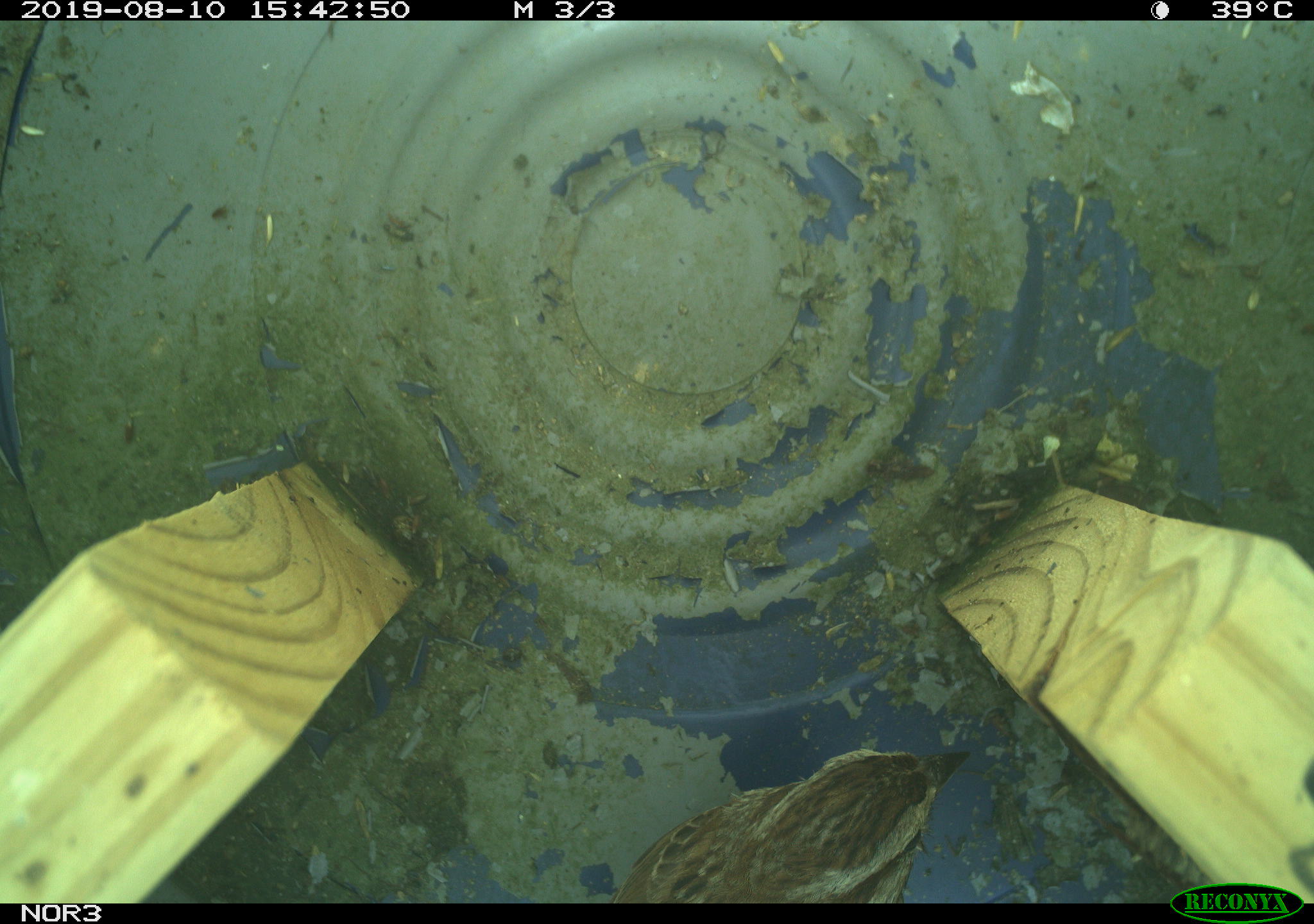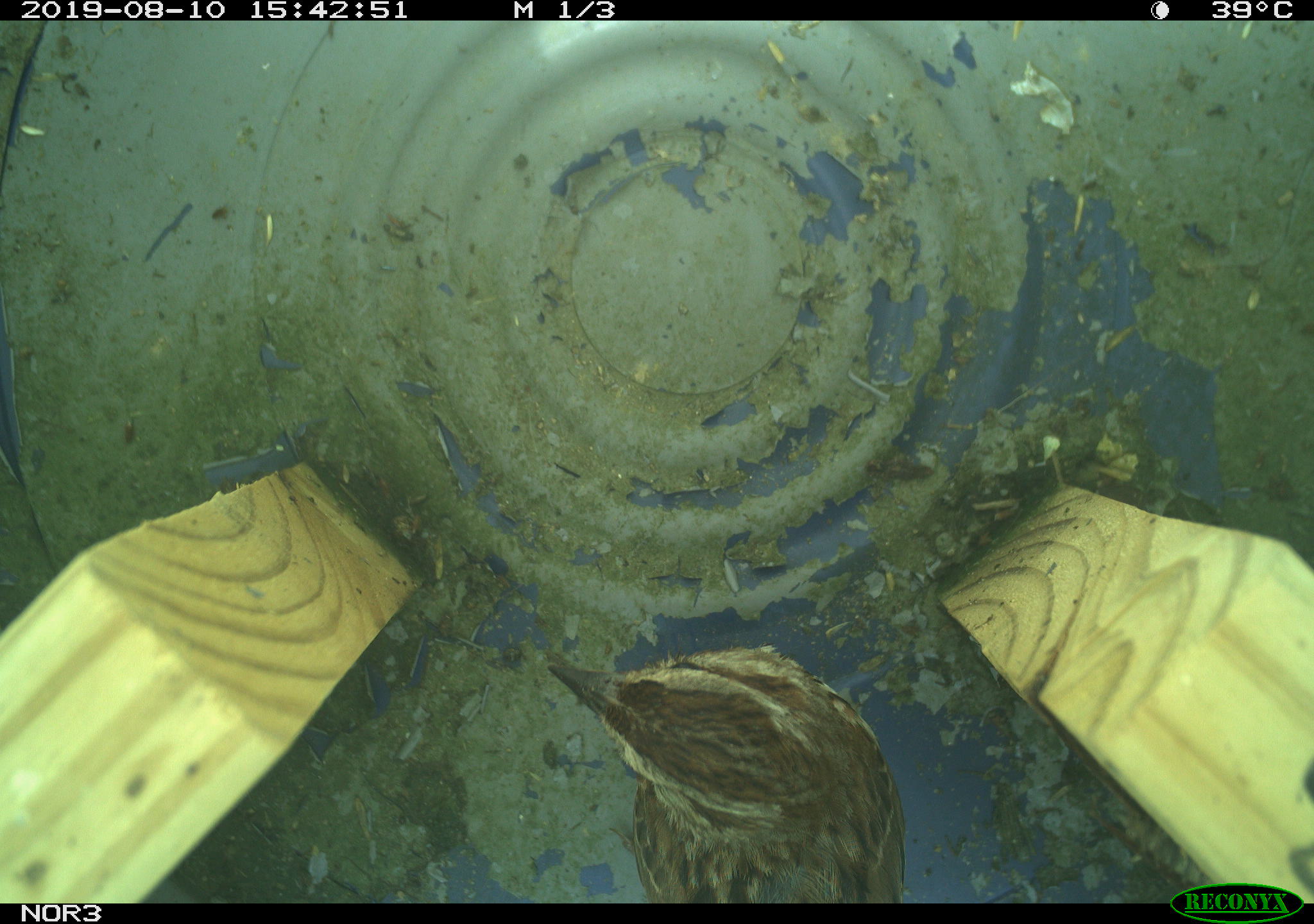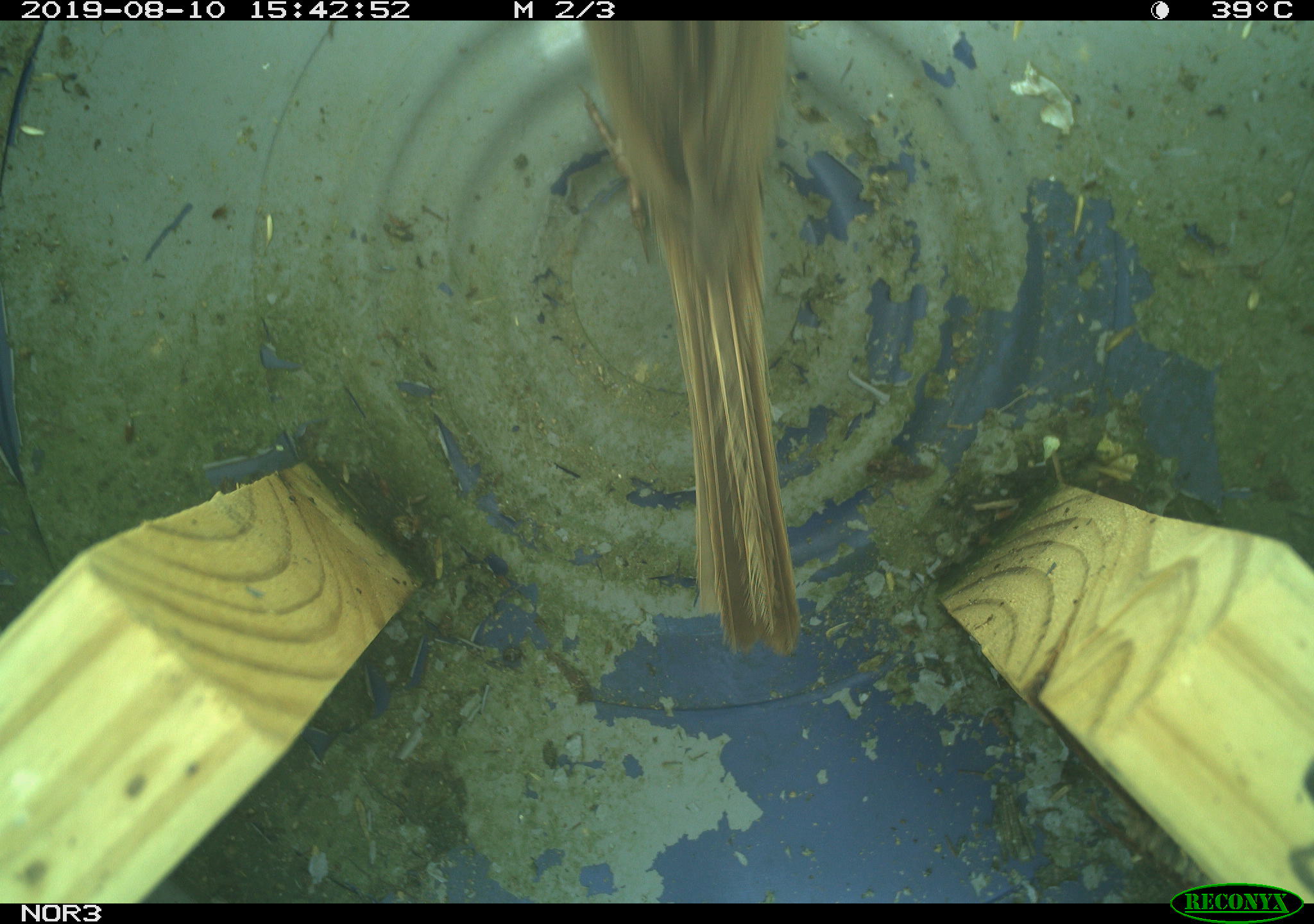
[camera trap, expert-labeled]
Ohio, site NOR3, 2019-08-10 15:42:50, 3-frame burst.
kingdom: Animalia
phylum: Chordata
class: Aves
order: Passeriformes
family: Passerellidae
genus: Melospiza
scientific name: Melospiza melodia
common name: song sparrow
Song sparrow (Melospiza melodia).